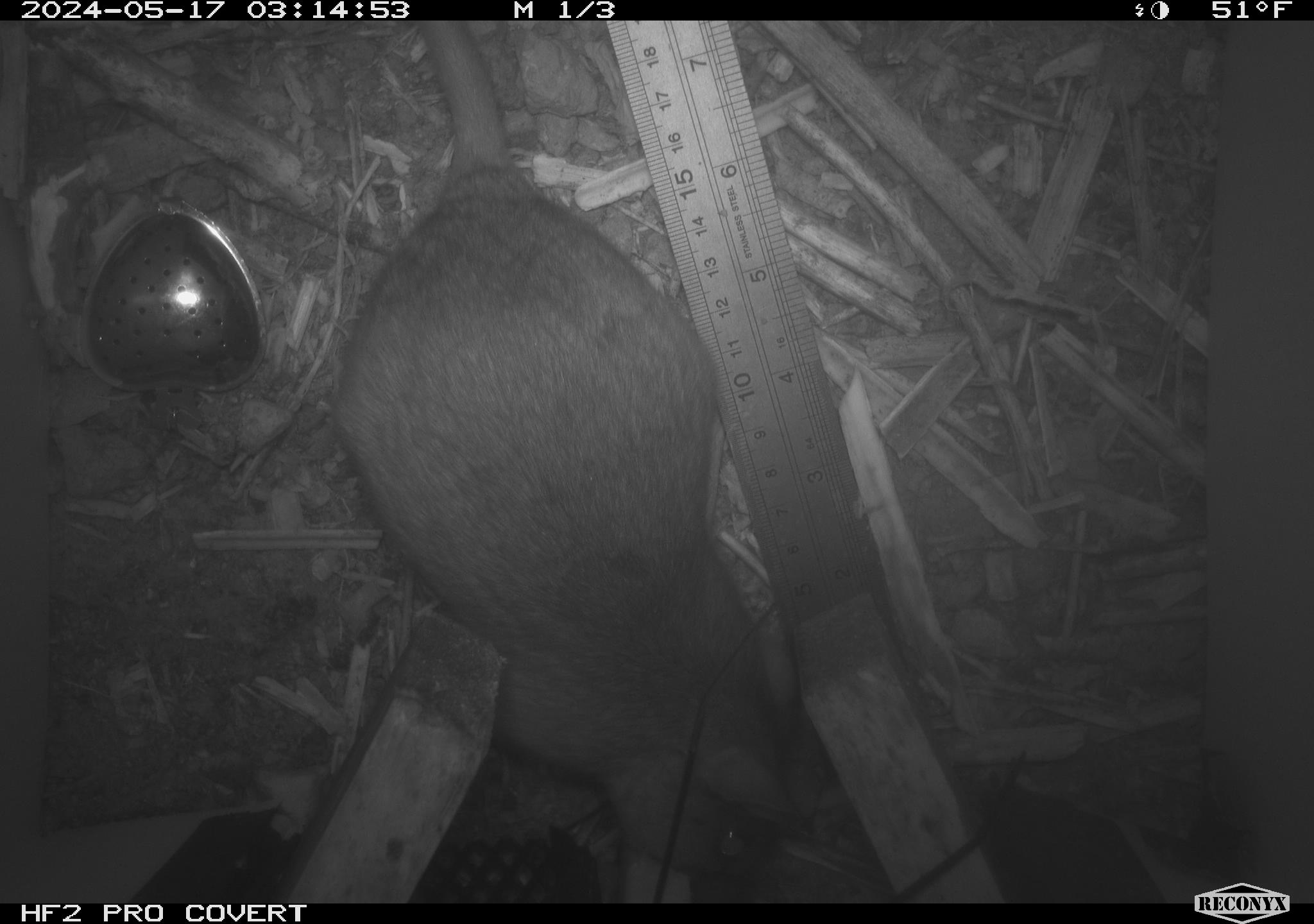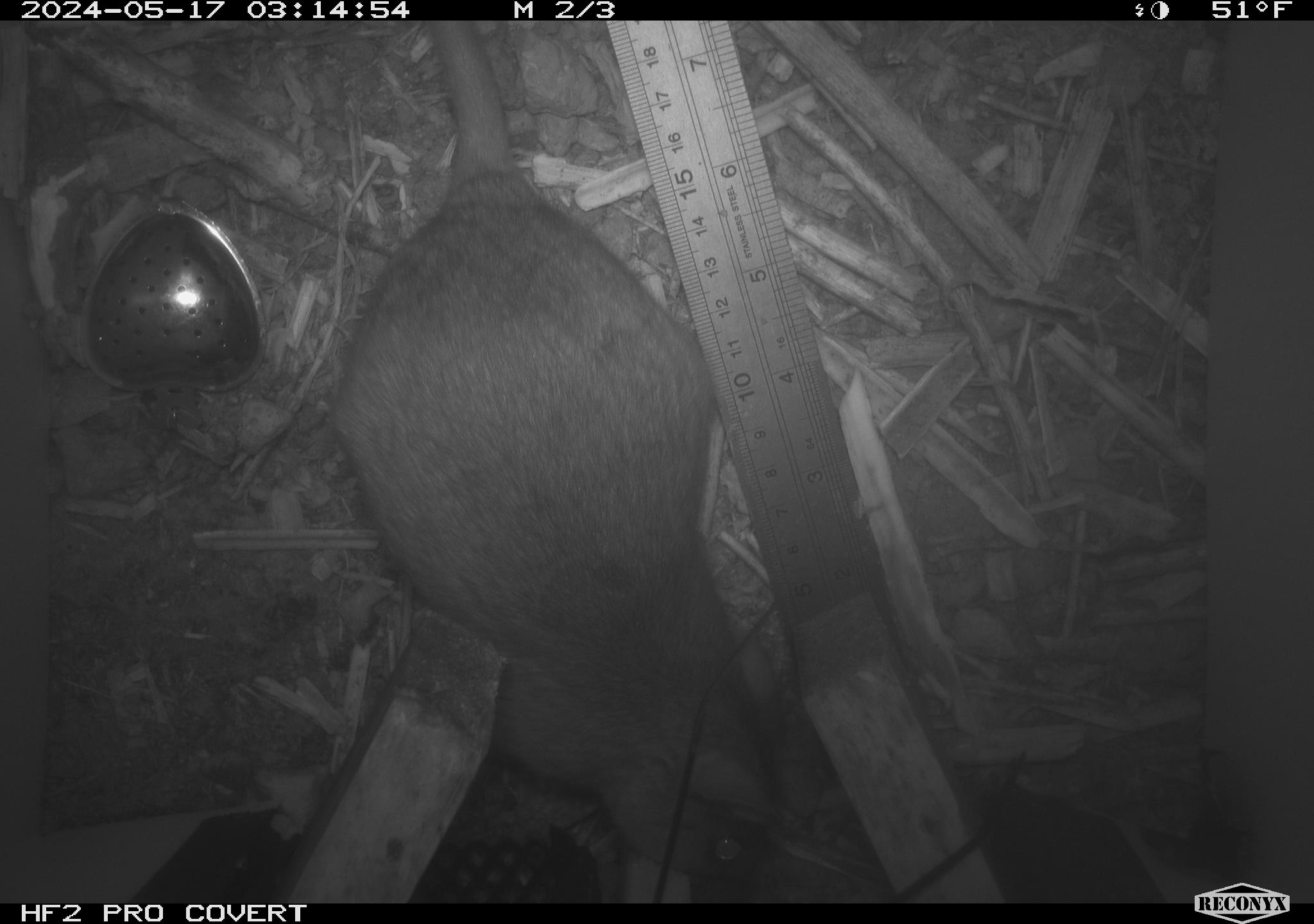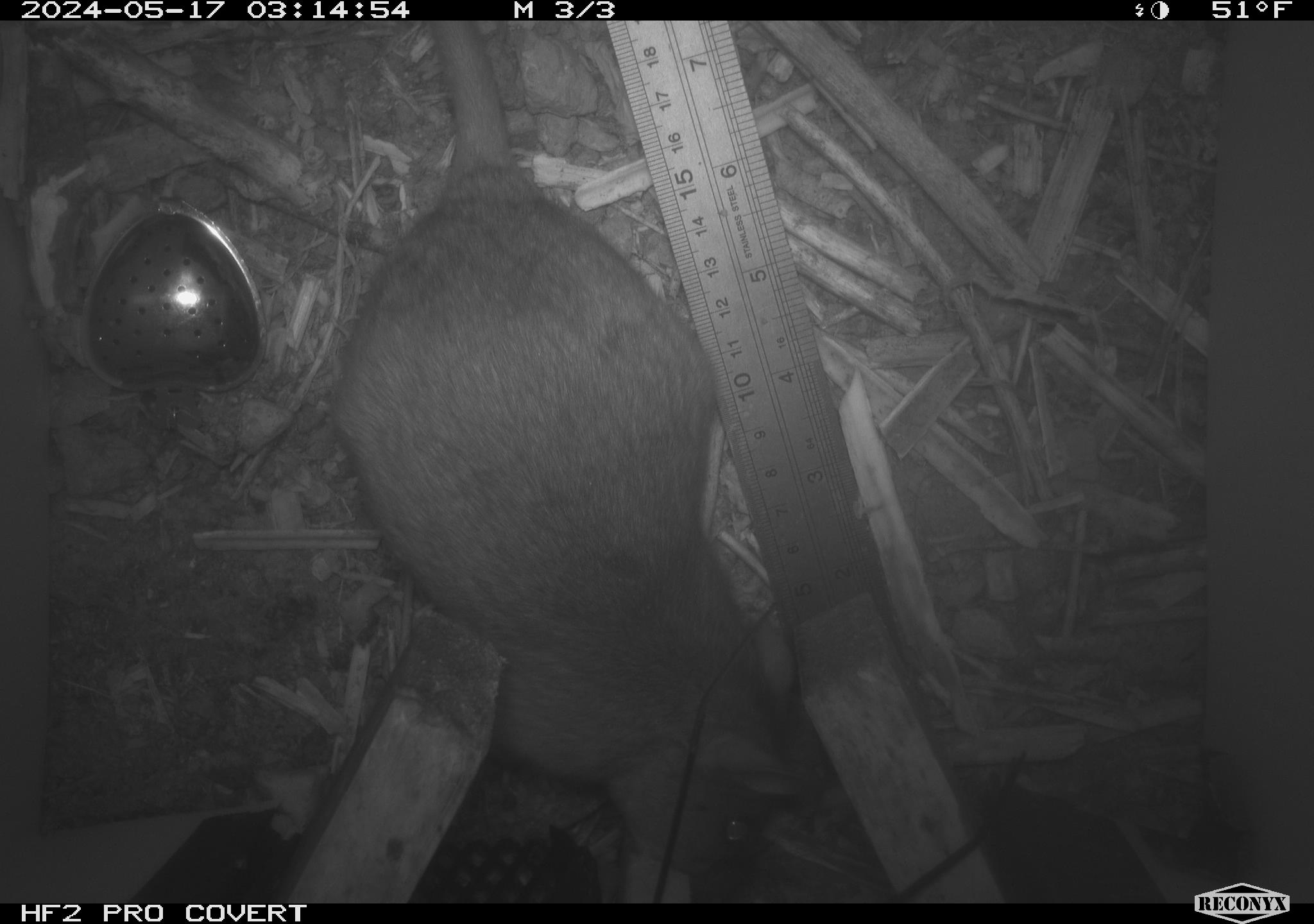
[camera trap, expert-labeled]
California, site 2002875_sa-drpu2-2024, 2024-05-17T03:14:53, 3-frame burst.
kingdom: Animalia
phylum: Chordata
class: Mammalia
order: Rodentia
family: Cricetidae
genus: Neotoma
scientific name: Neotoma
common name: pack rat or woodrat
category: neotoma species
Neotoma species (pack rat or woodrat) (Neotoma).